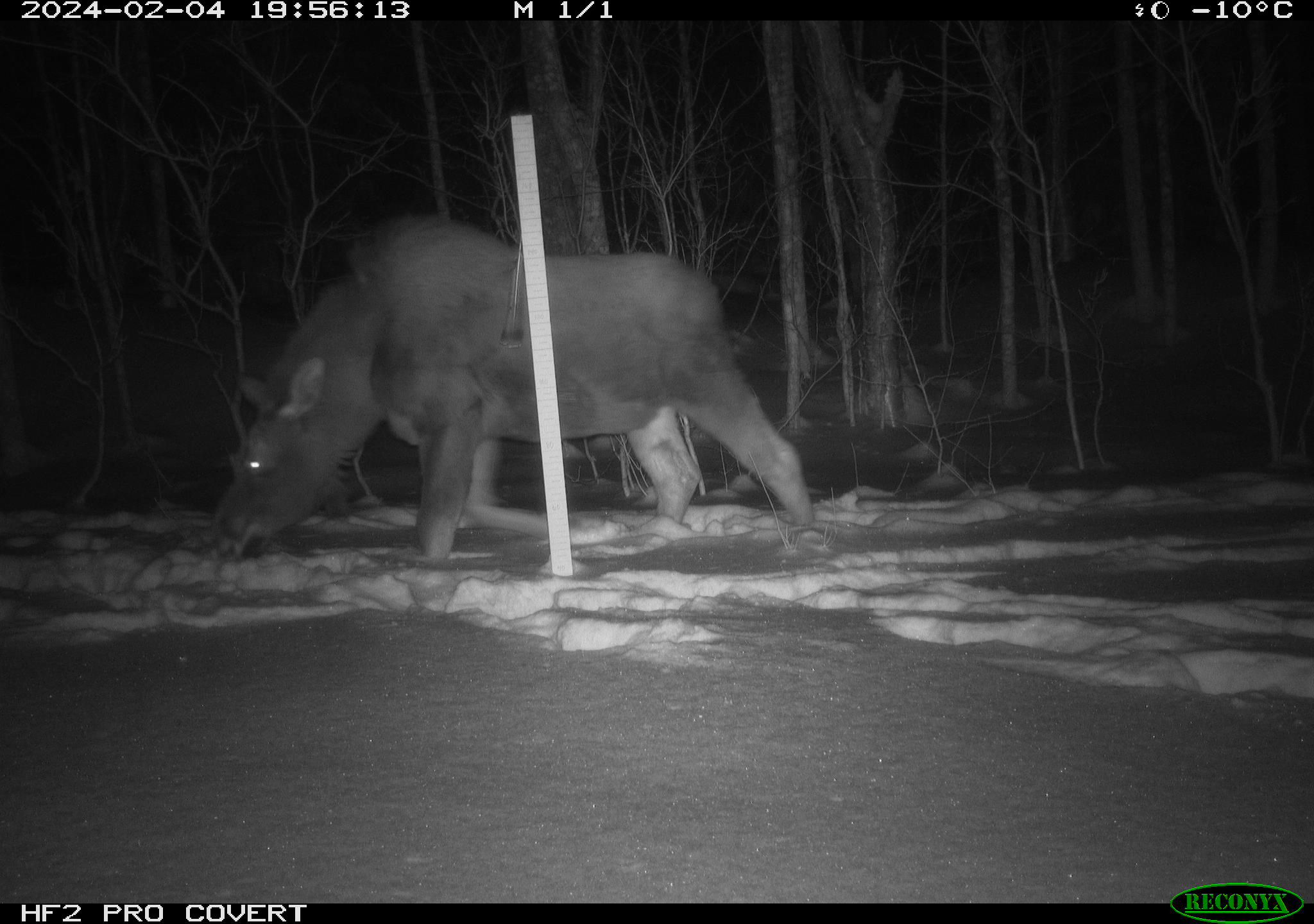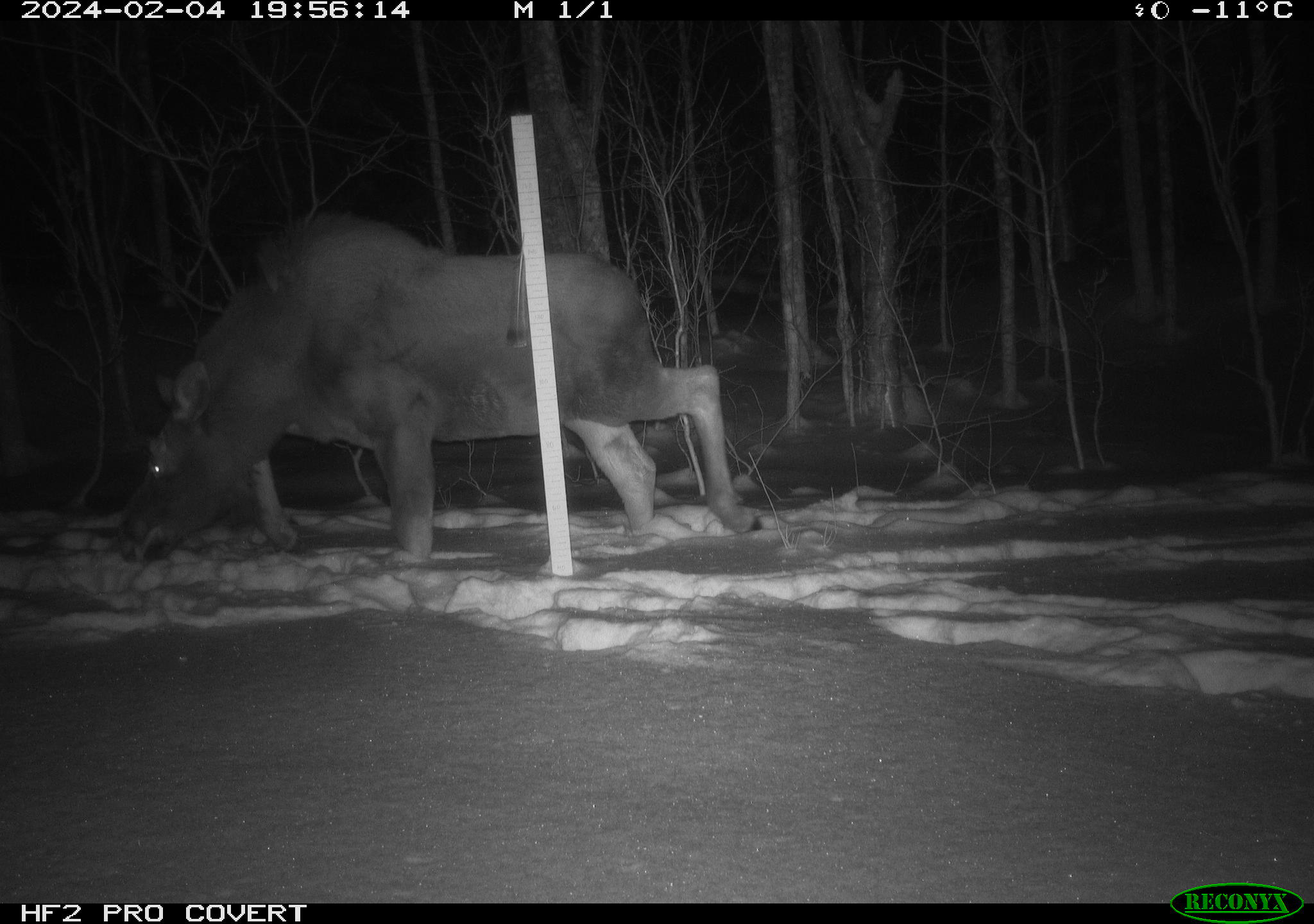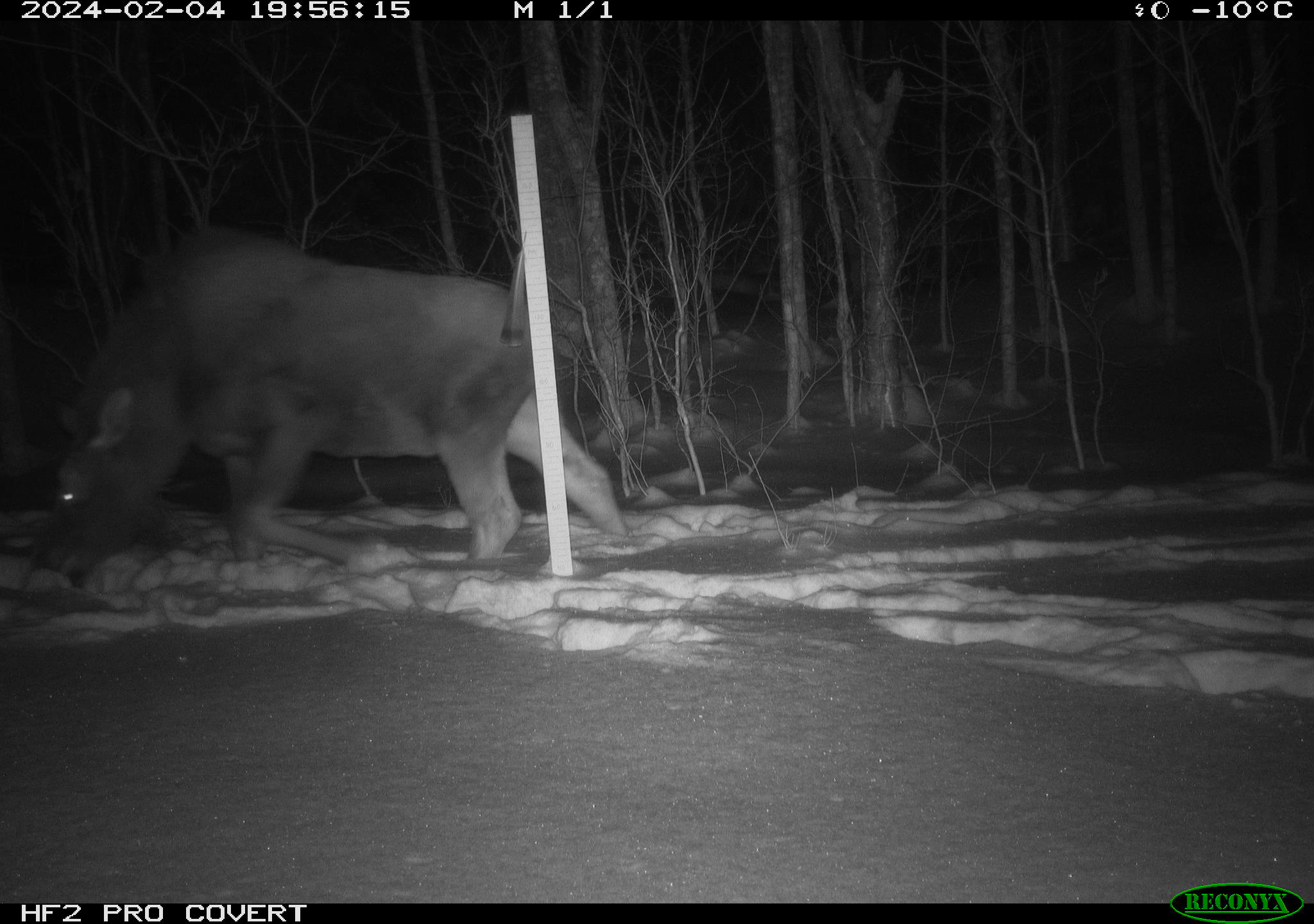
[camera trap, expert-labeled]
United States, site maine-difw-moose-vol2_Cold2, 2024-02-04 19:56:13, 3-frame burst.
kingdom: Animalia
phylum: Chordata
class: Mammalia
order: Artiodactyla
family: Cervidae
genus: Alces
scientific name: Alces alces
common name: moose